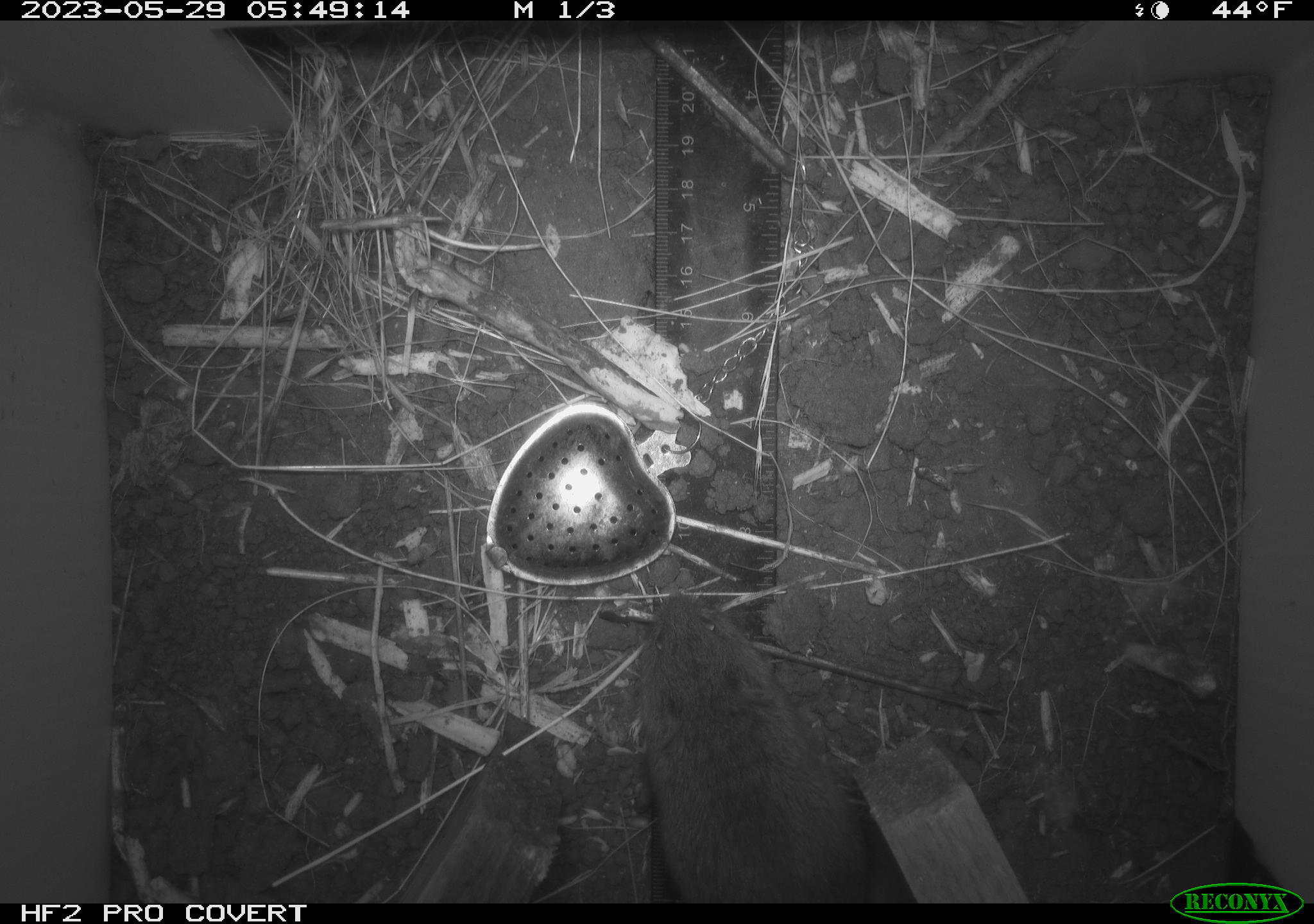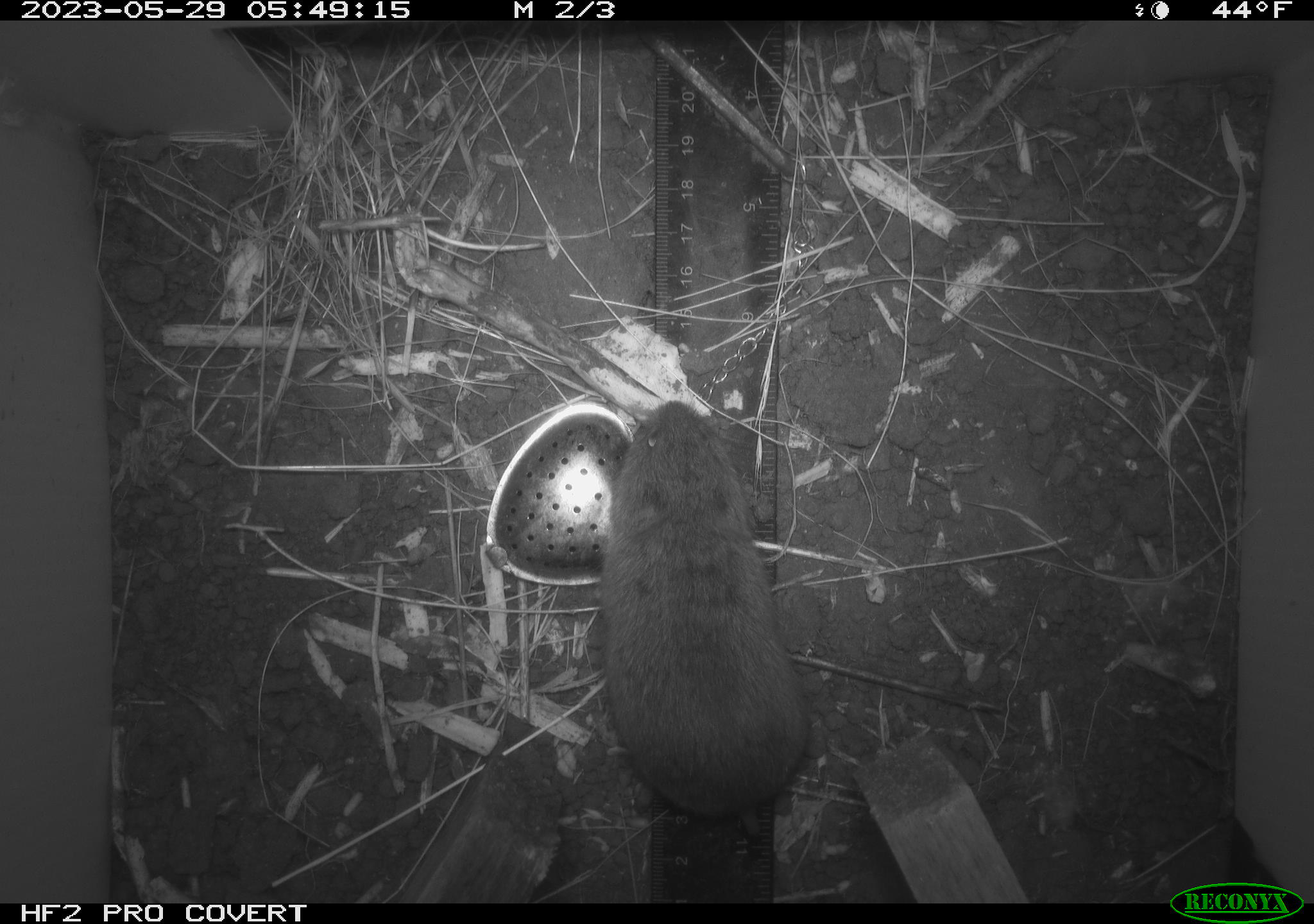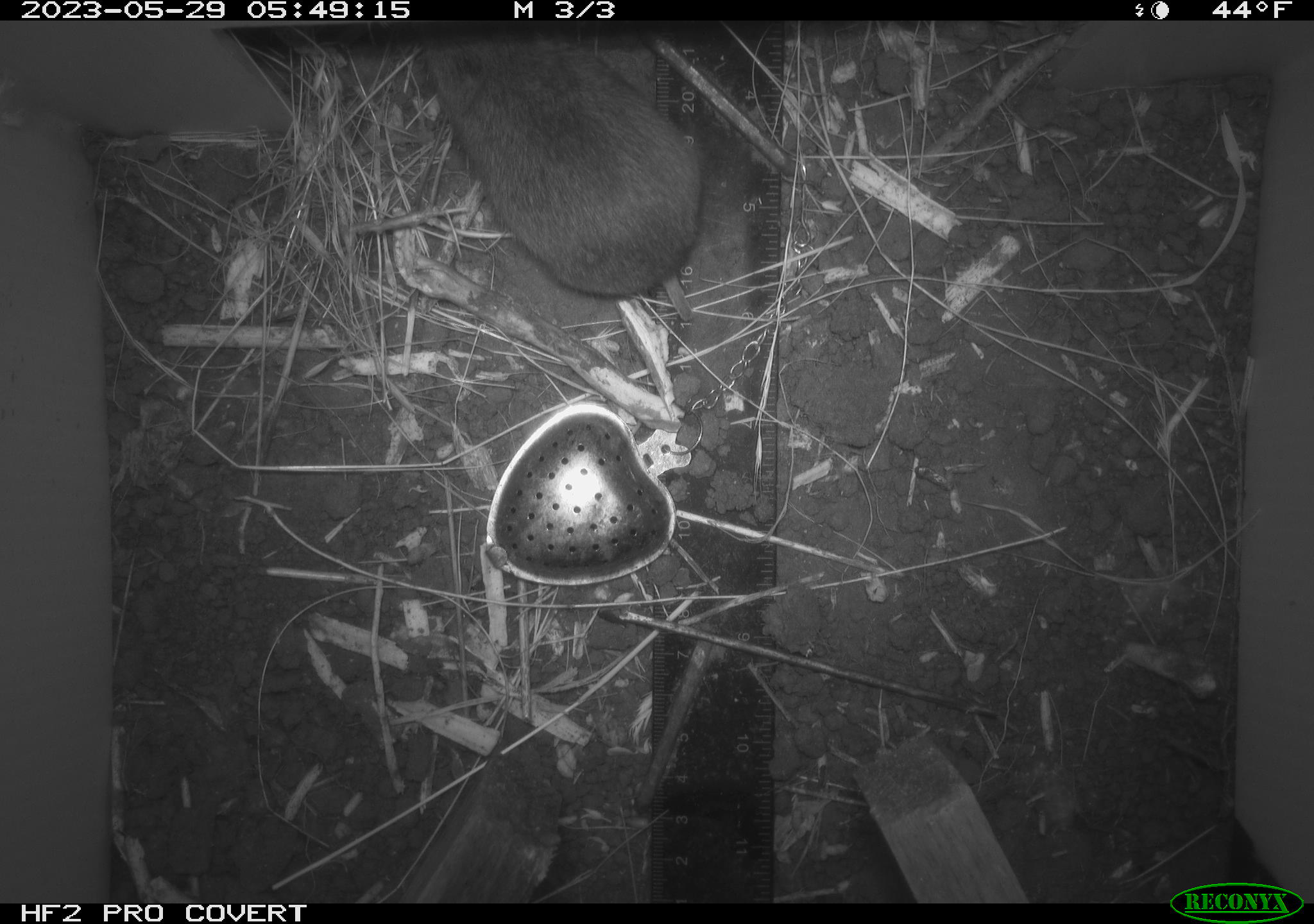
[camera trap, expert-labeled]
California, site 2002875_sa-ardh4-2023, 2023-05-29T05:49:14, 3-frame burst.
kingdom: Animalia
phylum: Chordata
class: Mammalia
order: Rodentia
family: Cricetidae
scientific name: Arvicolinae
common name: voles, lemmings, and muskrats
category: arvicolinae subfamily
Arvicolinae subfamily (voles, lemmings, and muskrats) (Arvicolinae).